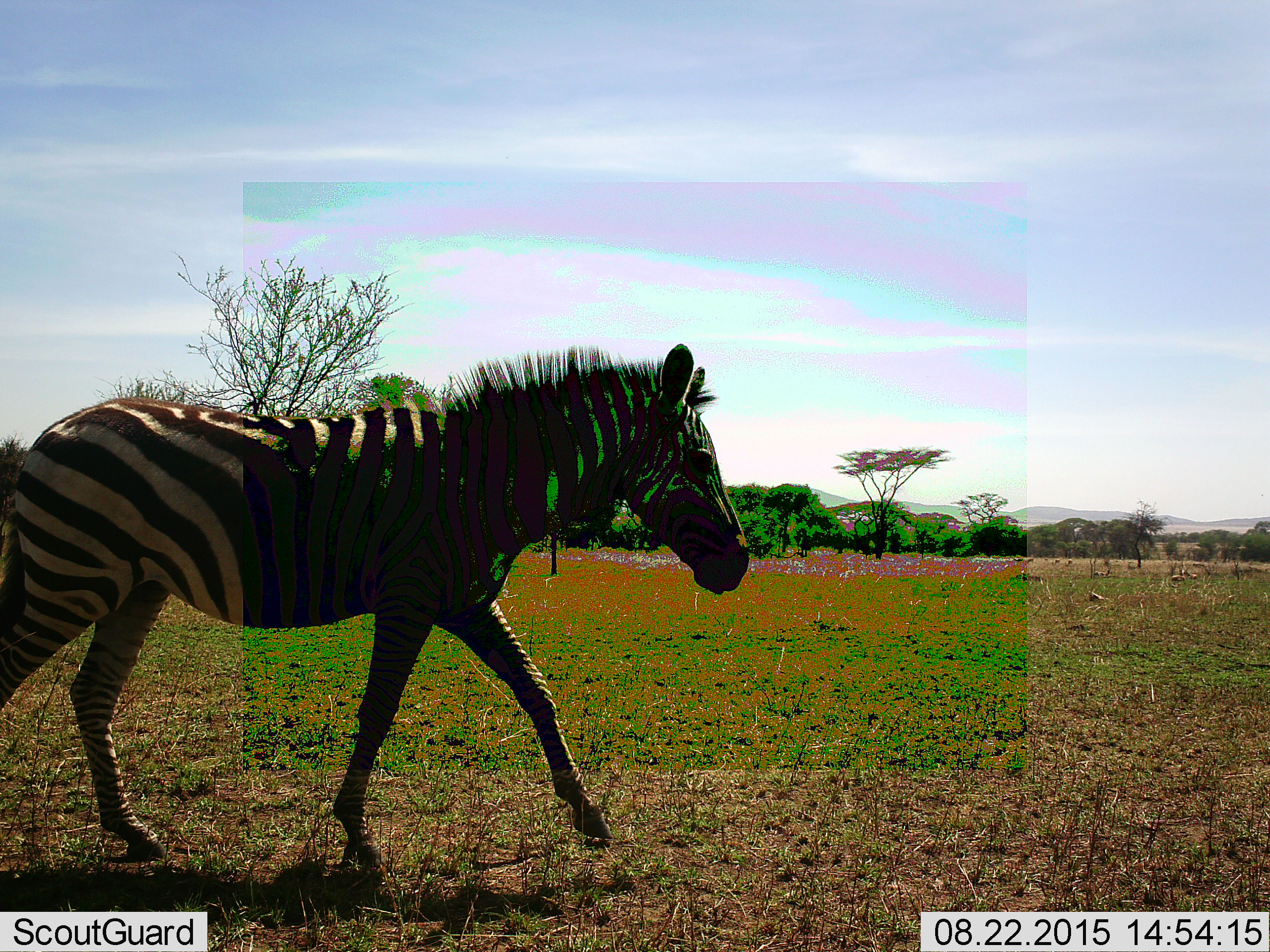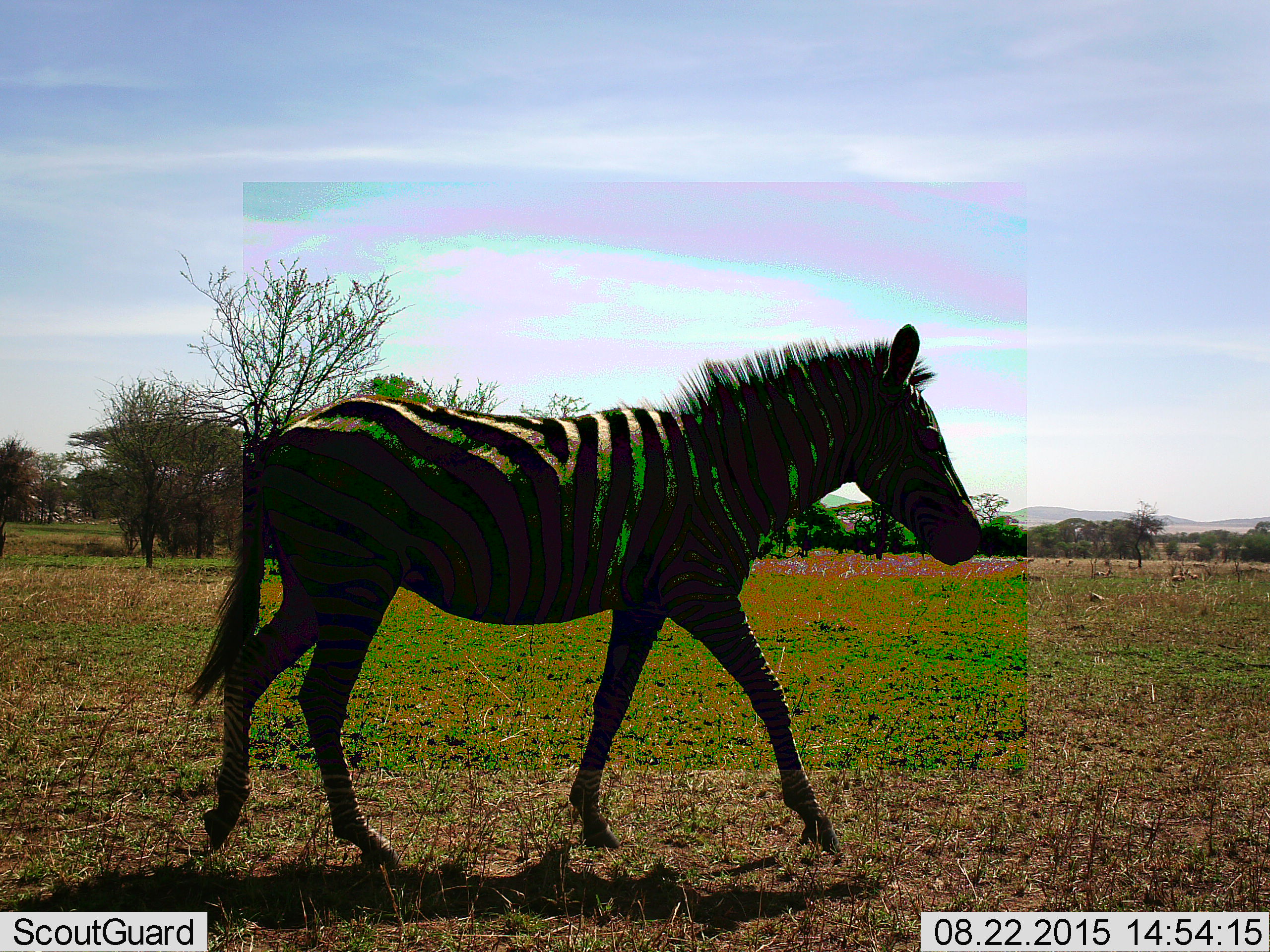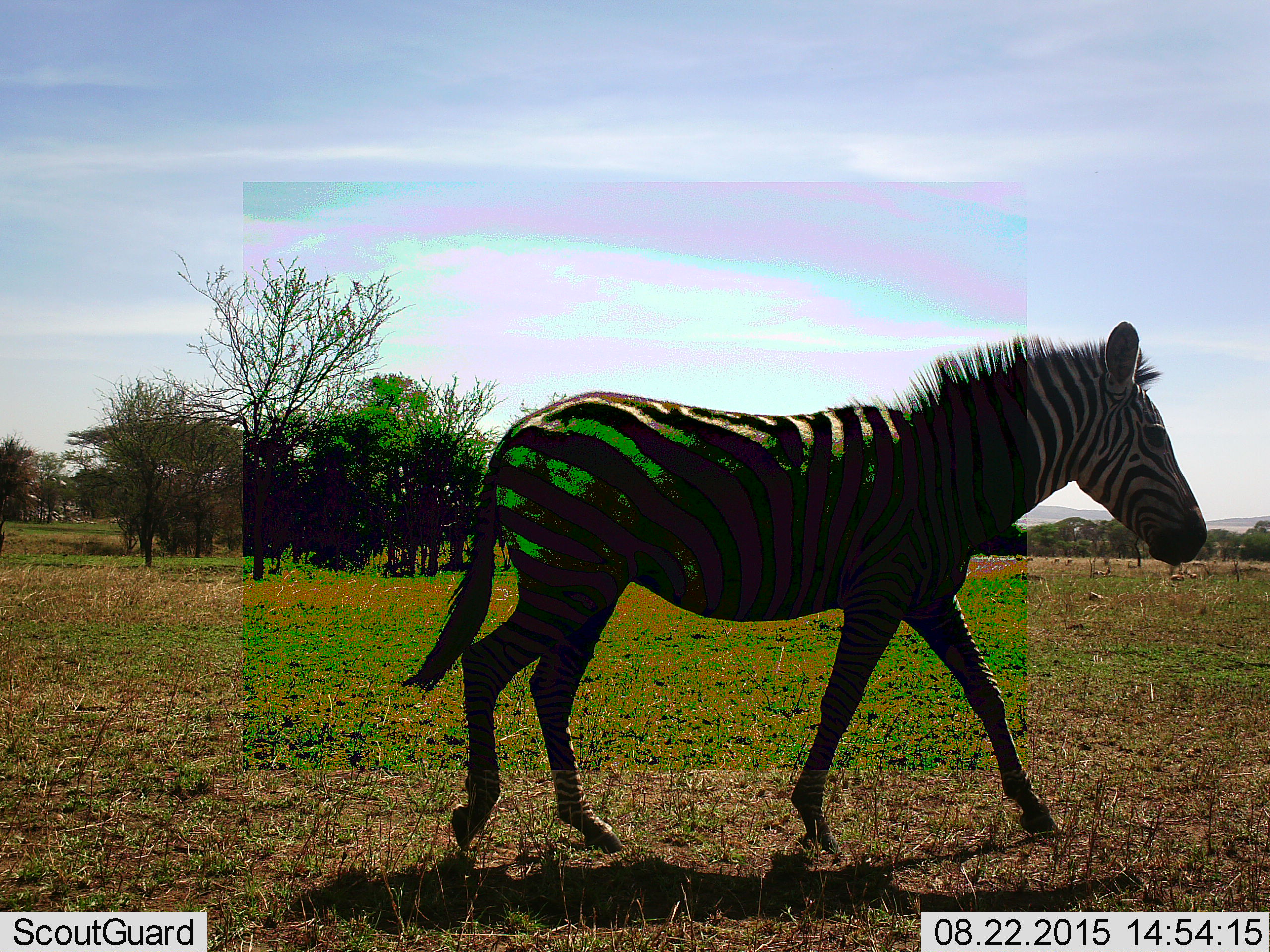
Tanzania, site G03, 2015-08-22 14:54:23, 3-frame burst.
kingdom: Animalia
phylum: Chordata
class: Mammalia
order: Perissodactyla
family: Equidae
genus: Equus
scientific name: Equus quagga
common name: plains zebra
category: zebra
Zebra (plains zebra) (Equus quagga), count 1. Behavior (volunteer vote fractions): standing 11%, resting 0%, moving 94%, interacting 0%. Young present (vote fraction): 11%. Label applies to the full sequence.